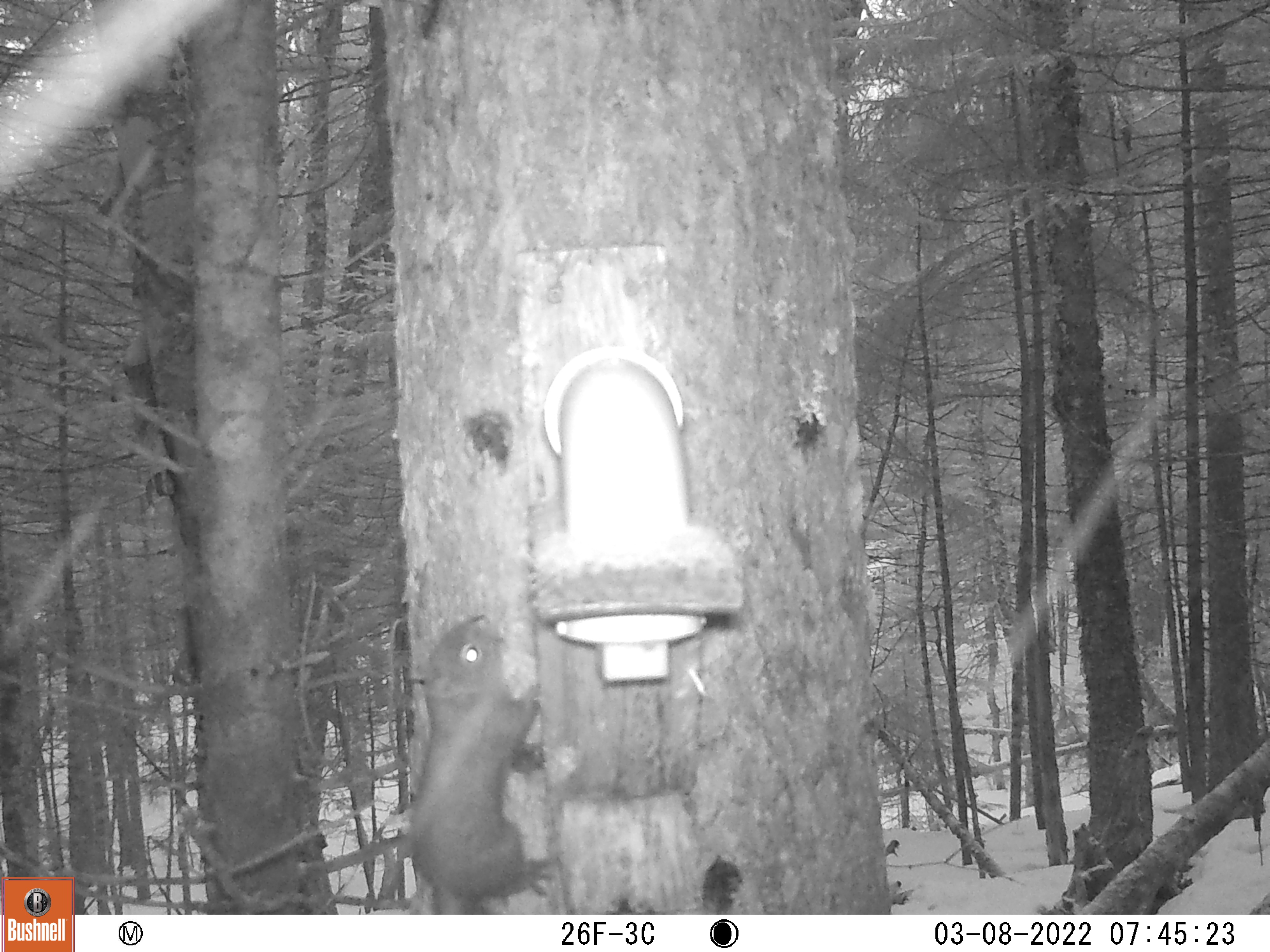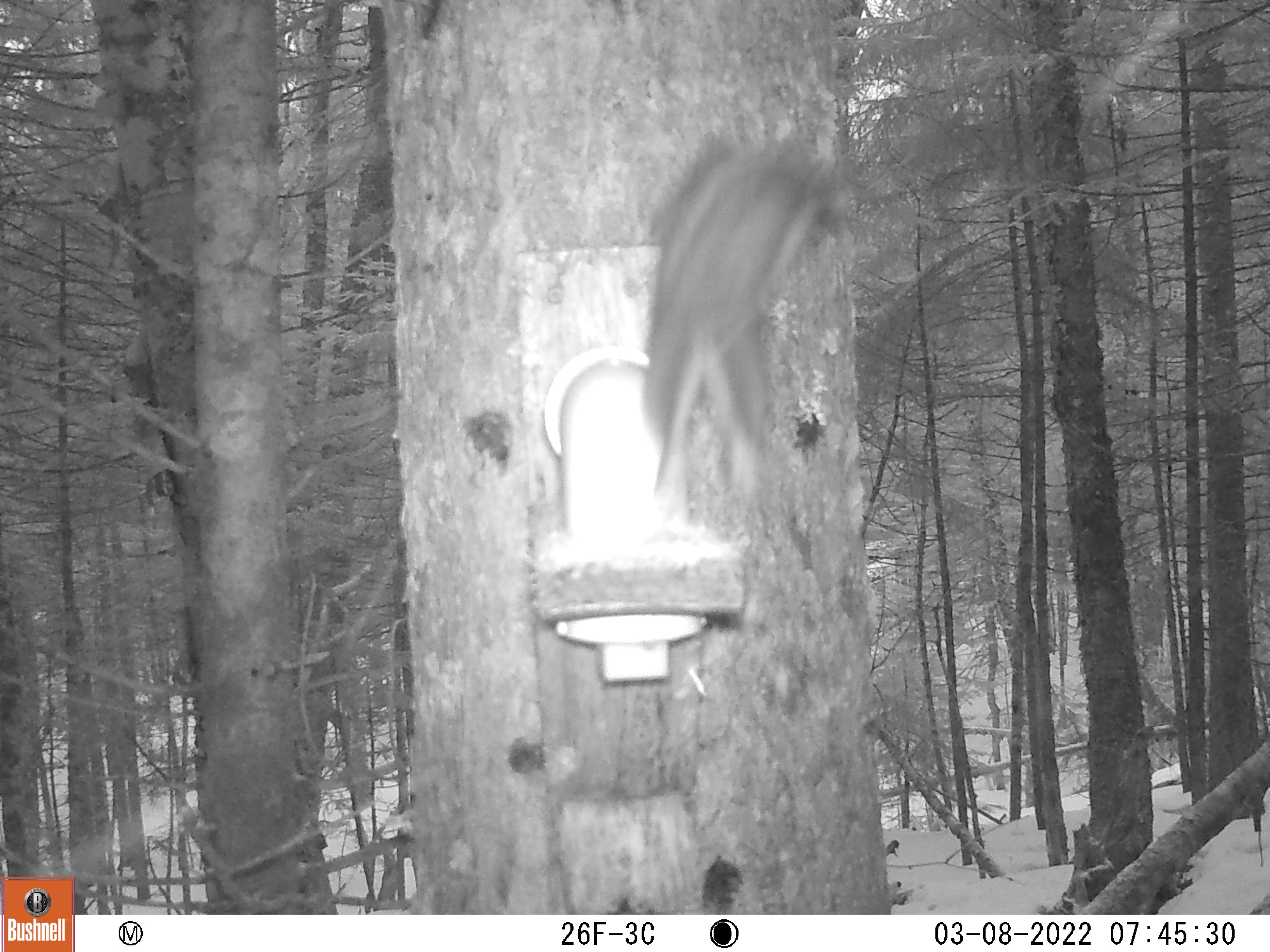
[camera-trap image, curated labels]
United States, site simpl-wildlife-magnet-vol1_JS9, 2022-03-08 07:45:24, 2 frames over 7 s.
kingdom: Animalia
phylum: Chordata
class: Mammalia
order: Rodentia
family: Sciuridae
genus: Tamiasciurus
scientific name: Tamiasciurus hudsonicus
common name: red squirrel